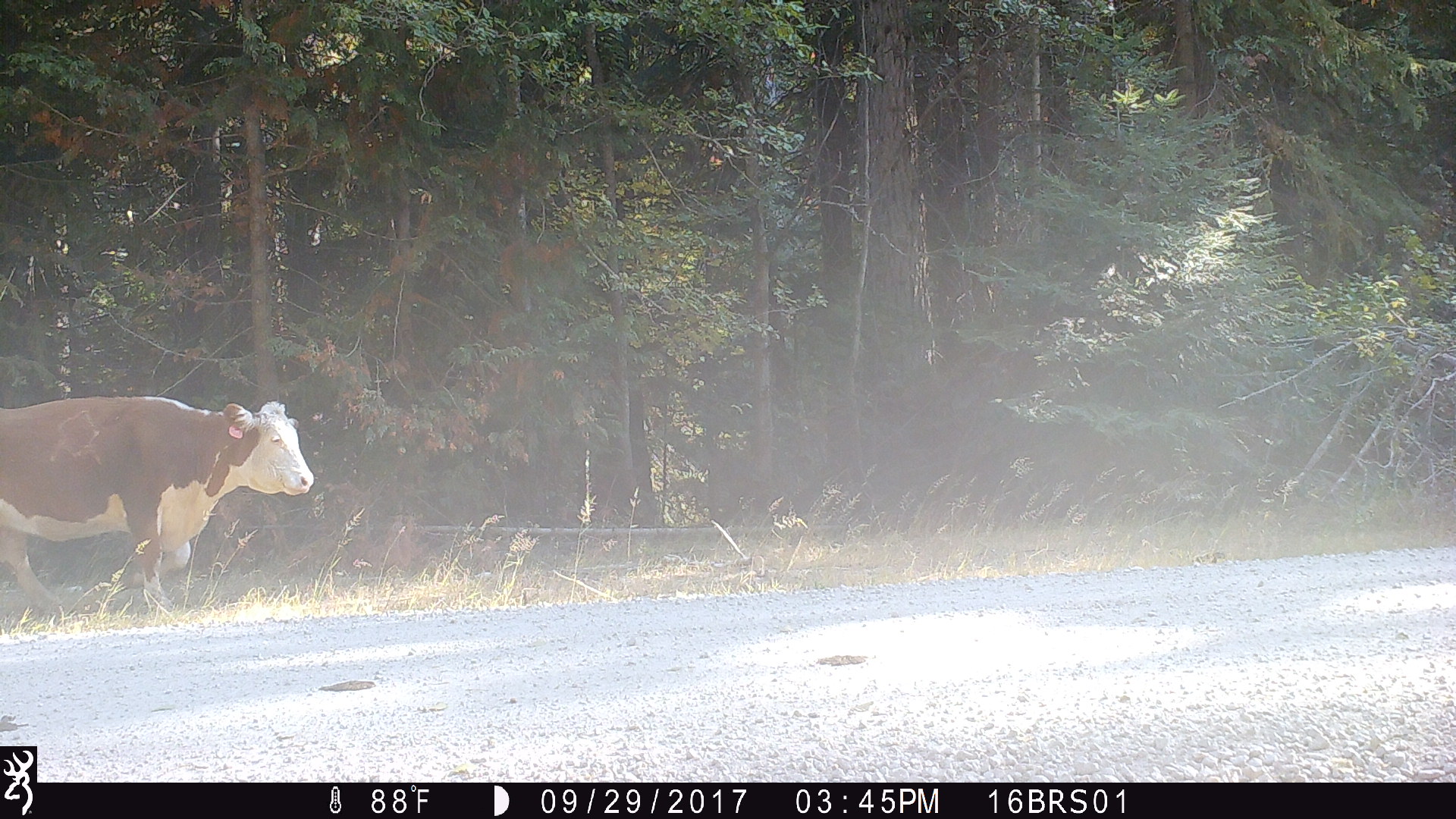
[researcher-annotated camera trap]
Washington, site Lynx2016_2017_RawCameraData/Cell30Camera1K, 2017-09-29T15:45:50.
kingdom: Animalia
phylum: Chordata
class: Mammalia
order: Artiodactyla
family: Bovidae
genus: Bos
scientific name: Bos taurus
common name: domestic cattle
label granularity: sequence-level